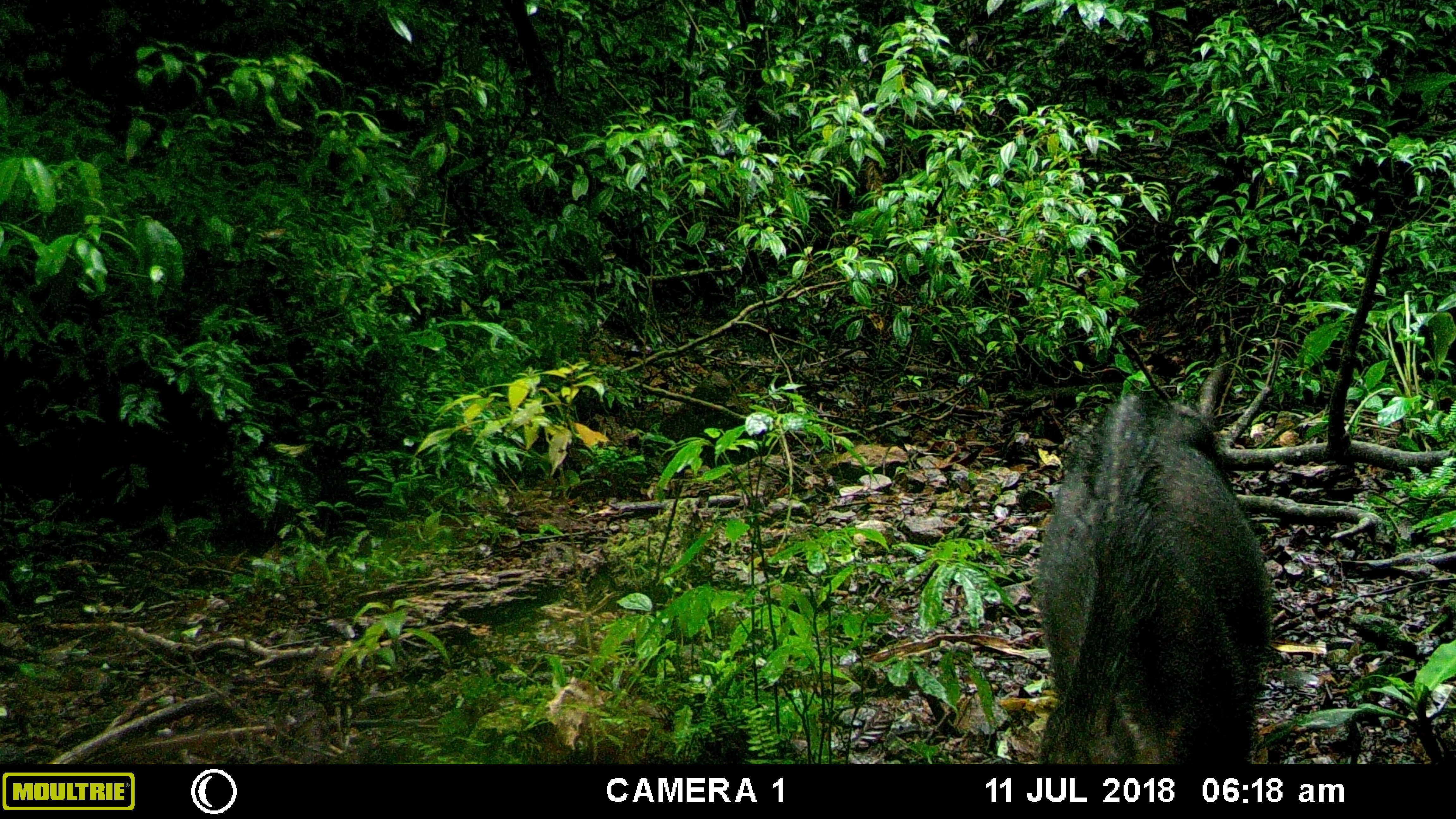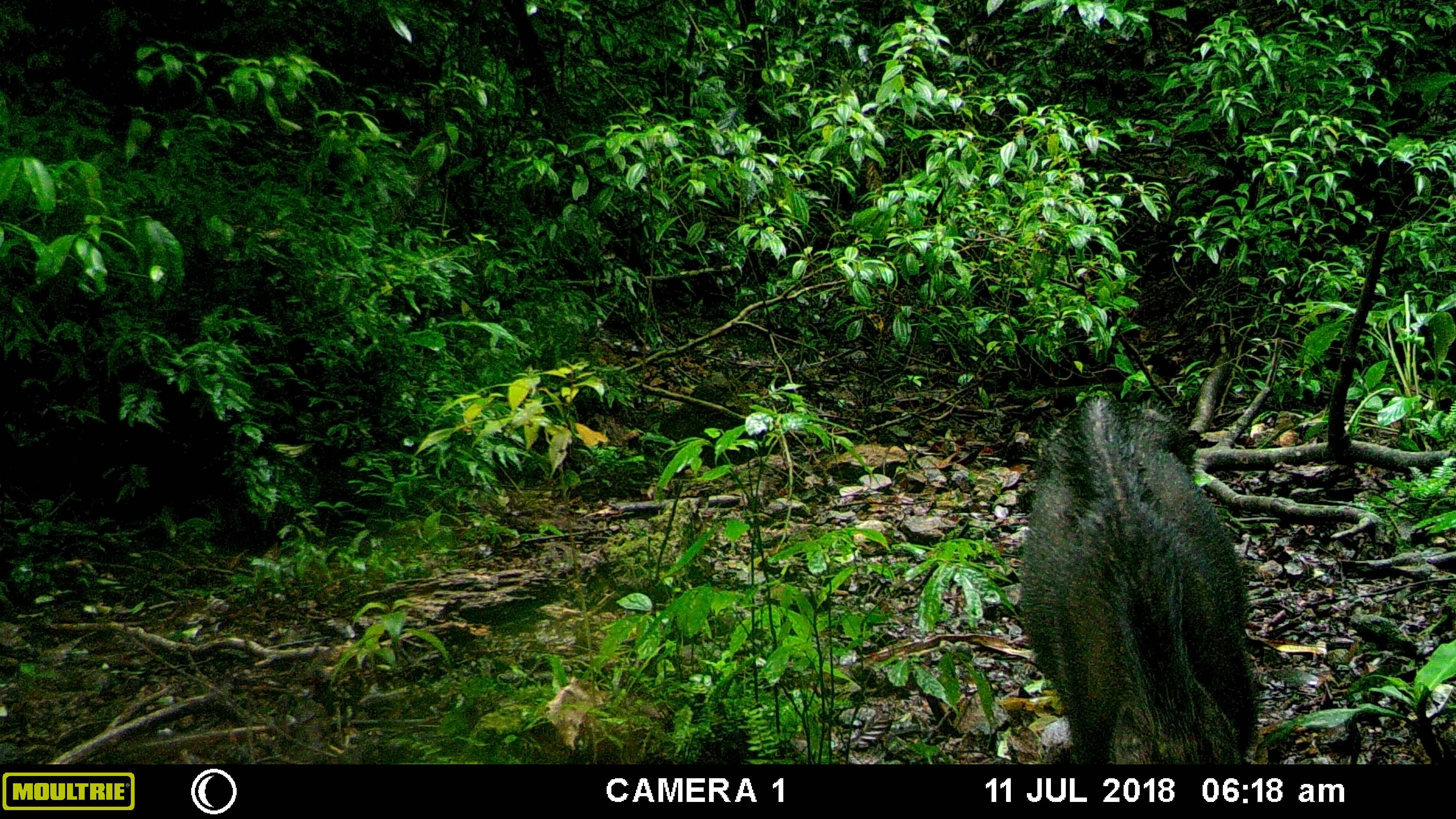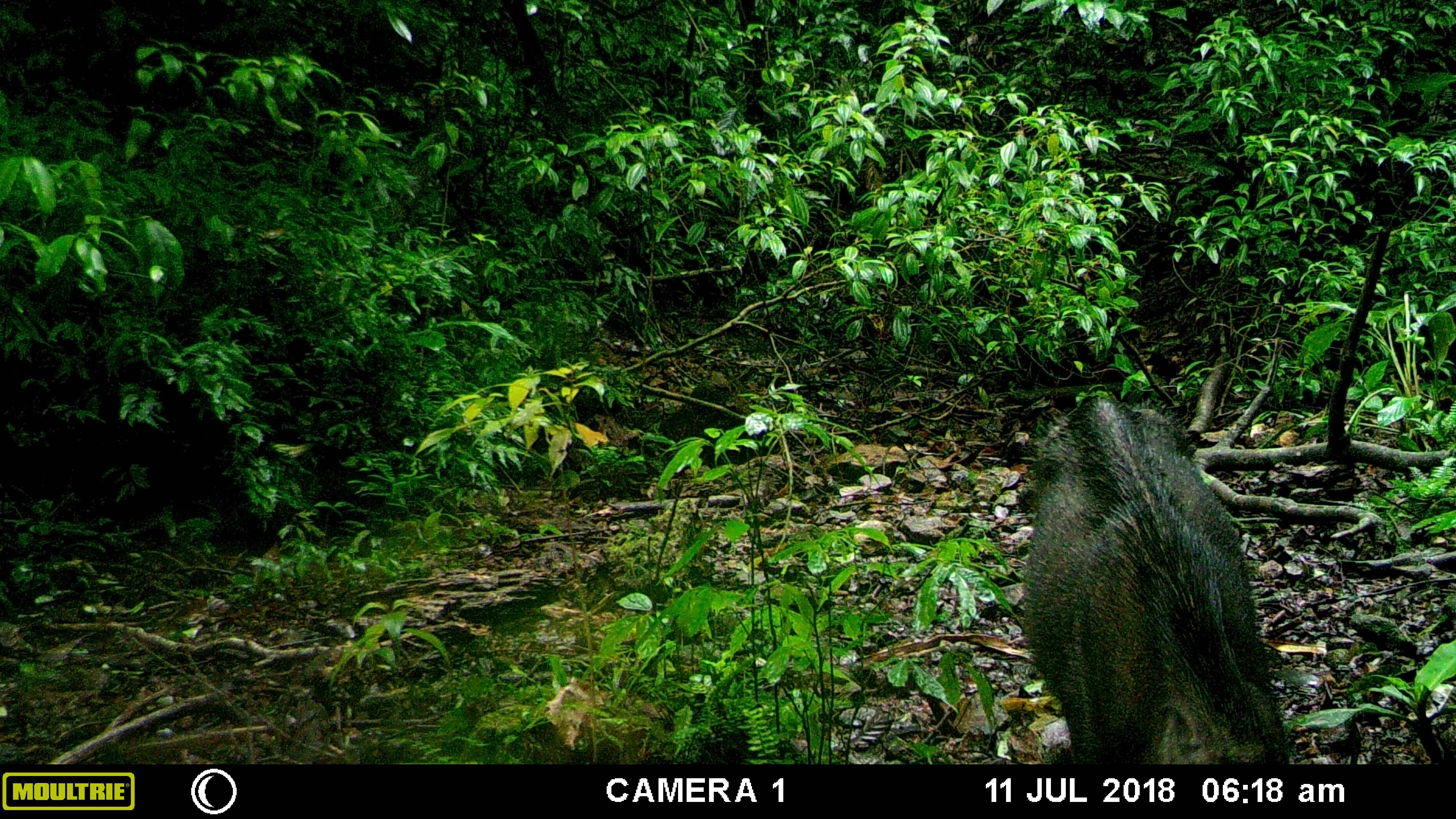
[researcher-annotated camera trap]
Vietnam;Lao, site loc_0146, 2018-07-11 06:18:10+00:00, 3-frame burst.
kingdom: Animalia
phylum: Chordata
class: Mammalia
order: Artiodactyla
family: Suidae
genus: Sus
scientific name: Sus scrofa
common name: eurasian wild pig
Eurasian wild pig (Sus scrofa). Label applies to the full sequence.